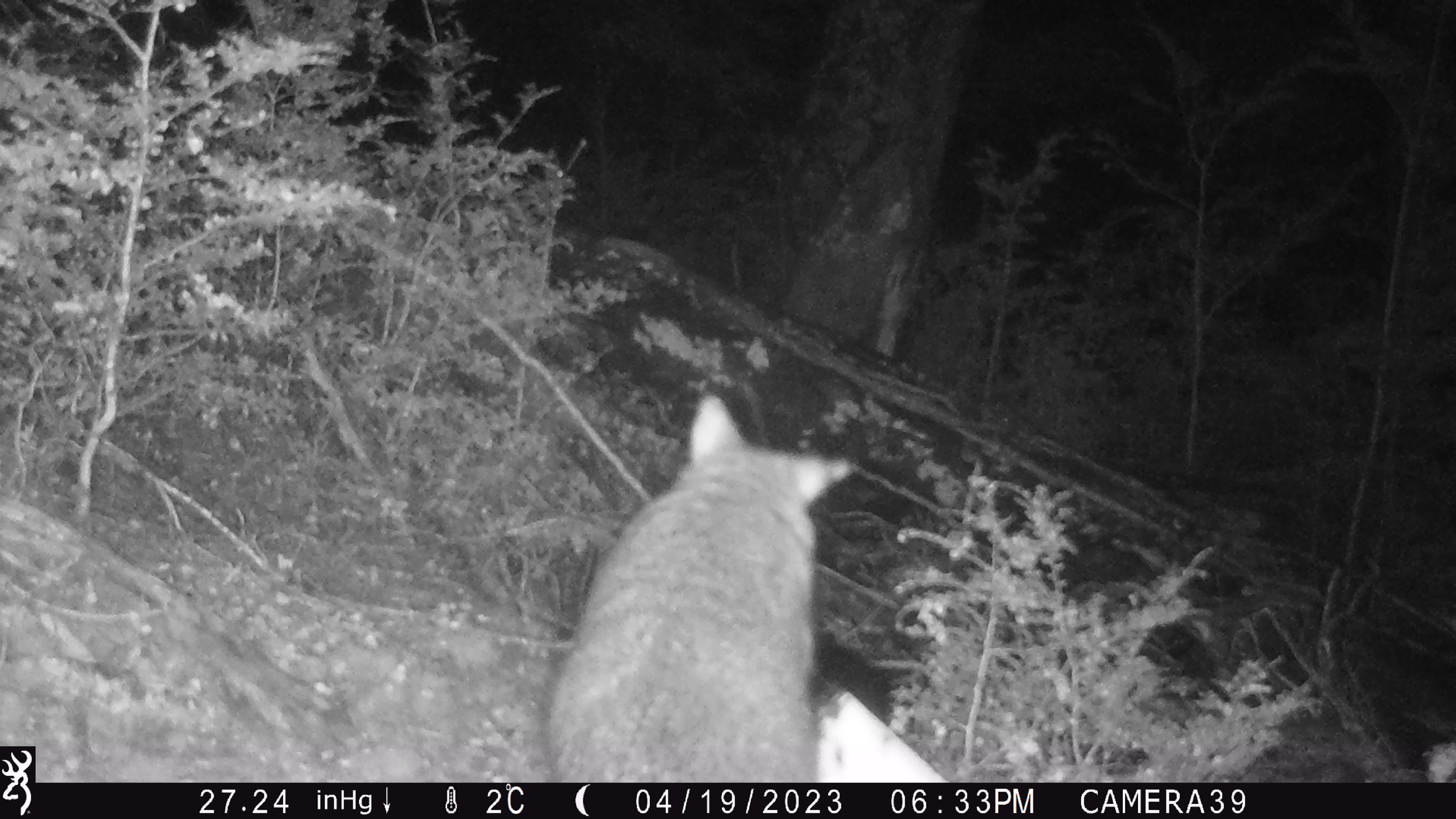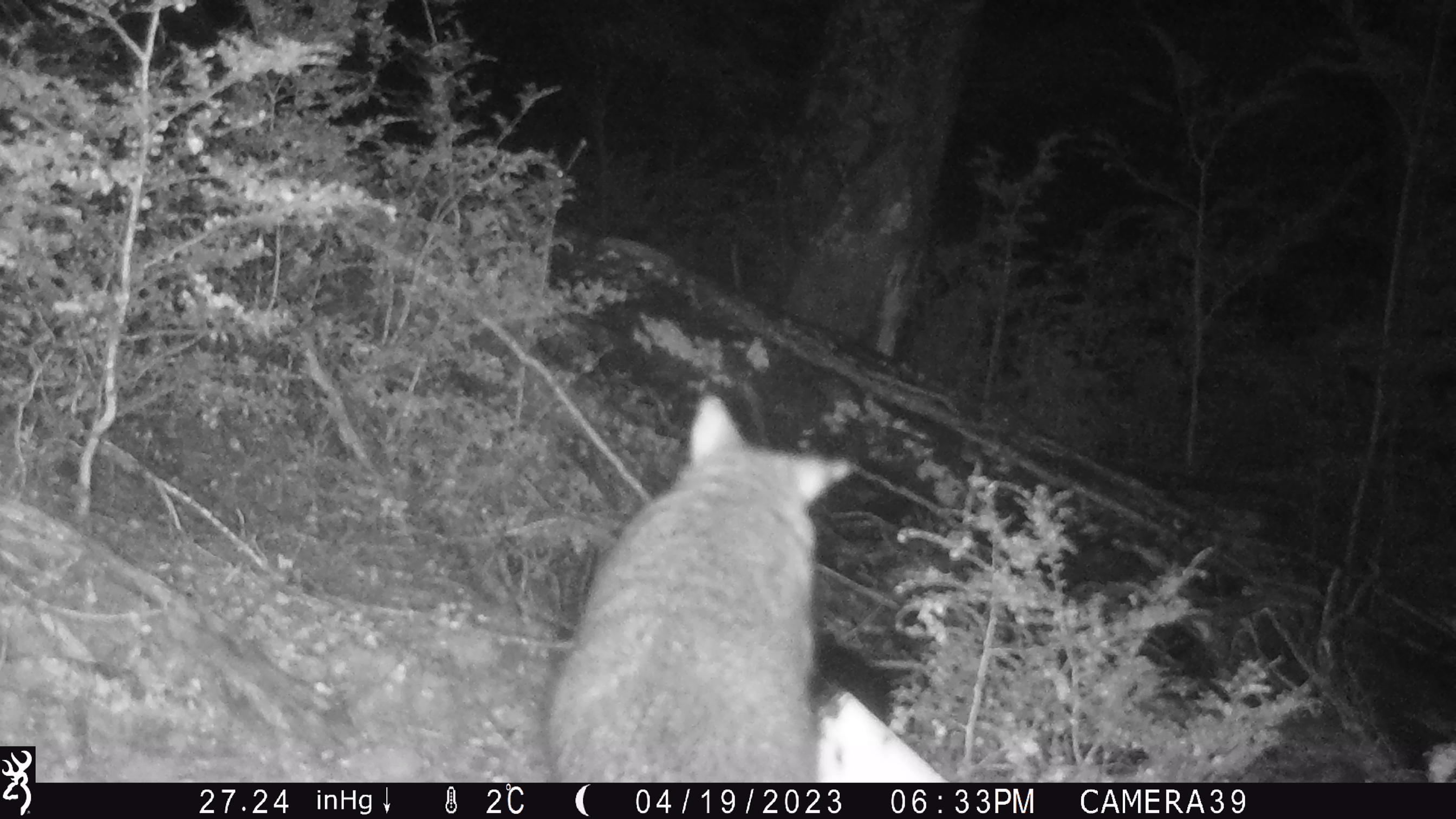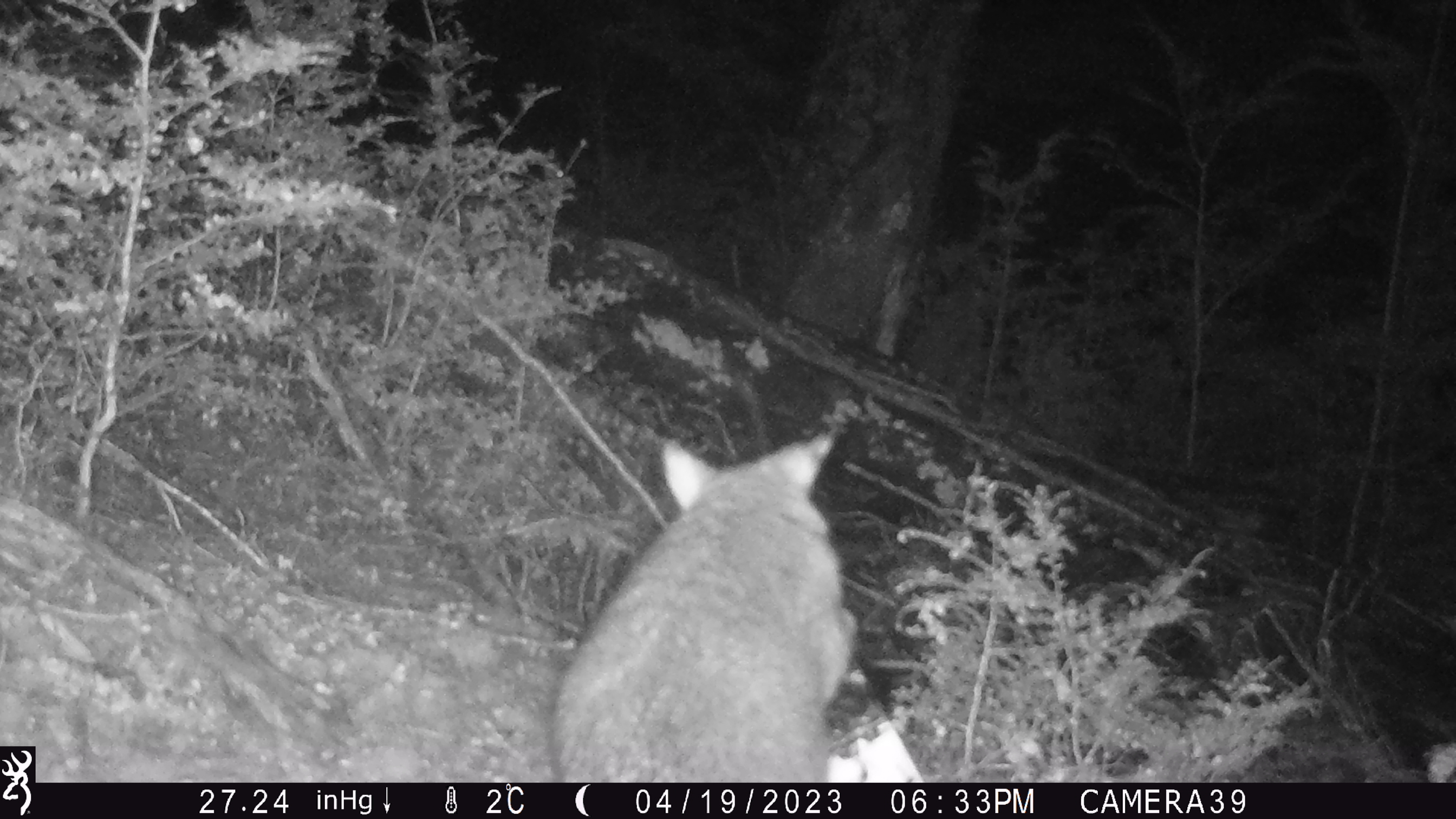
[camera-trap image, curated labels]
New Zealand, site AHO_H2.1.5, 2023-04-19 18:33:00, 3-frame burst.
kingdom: Animalia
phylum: Chordata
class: Mammalia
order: Diprotodontia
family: Phalangeridae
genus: Trichosurus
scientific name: Trichosurus vulpecula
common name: common brushtail possum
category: possum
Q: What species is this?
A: Possum (common brushtail possum) (Trichosurus vulpecula).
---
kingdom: Animalia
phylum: Chordata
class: Mammalia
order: Carnivora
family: Mustelidae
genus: Mustela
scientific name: Mustela erminea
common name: stoat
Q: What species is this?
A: Stoat (Mustela erminea).